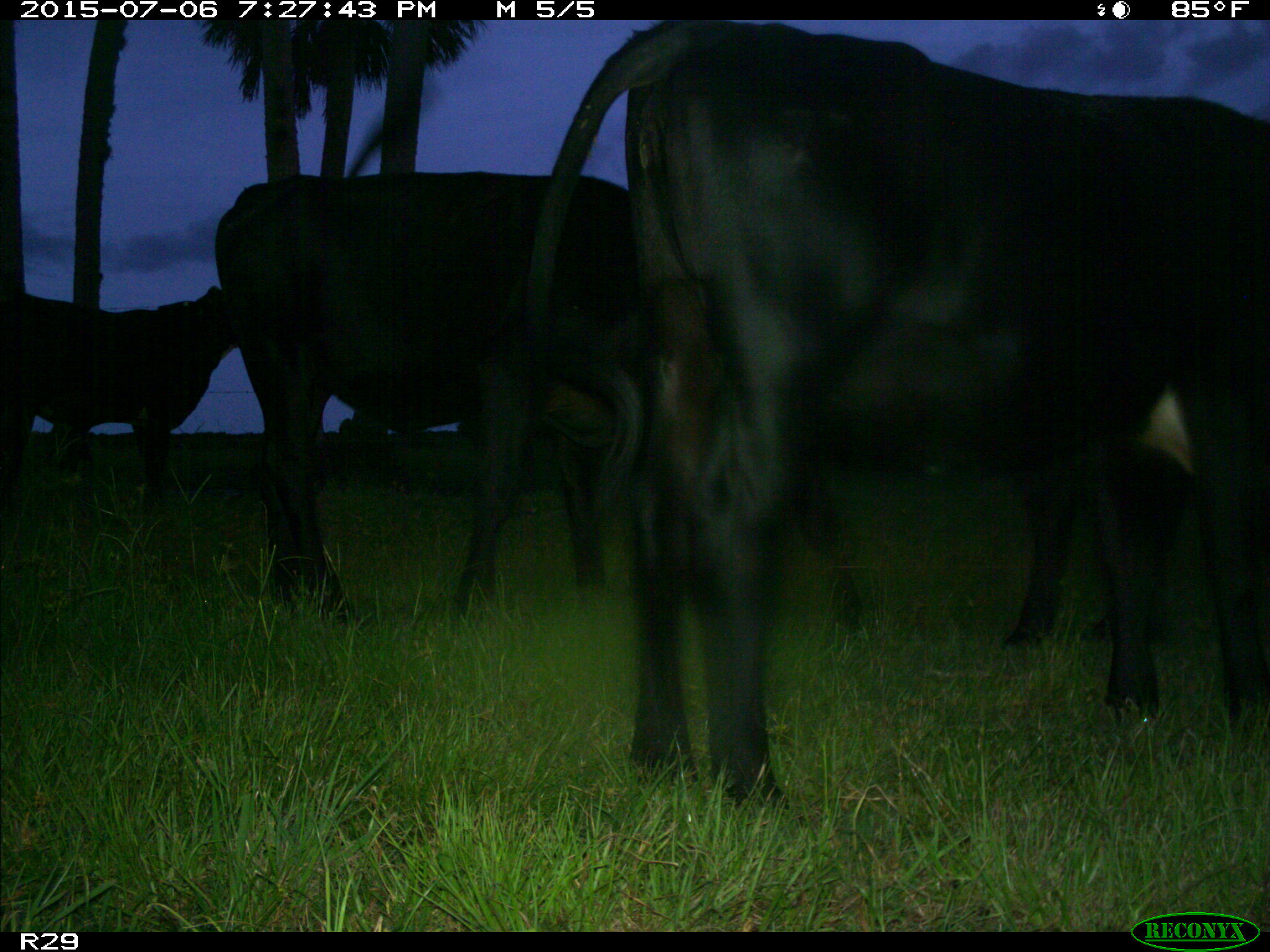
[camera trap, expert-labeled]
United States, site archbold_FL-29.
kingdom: Animalia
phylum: Chordata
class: Mammalia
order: Artiodactyla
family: Bovidae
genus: Bos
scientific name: Bos taurus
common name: domestic cow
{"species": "Bos taurus (domestic cow)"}